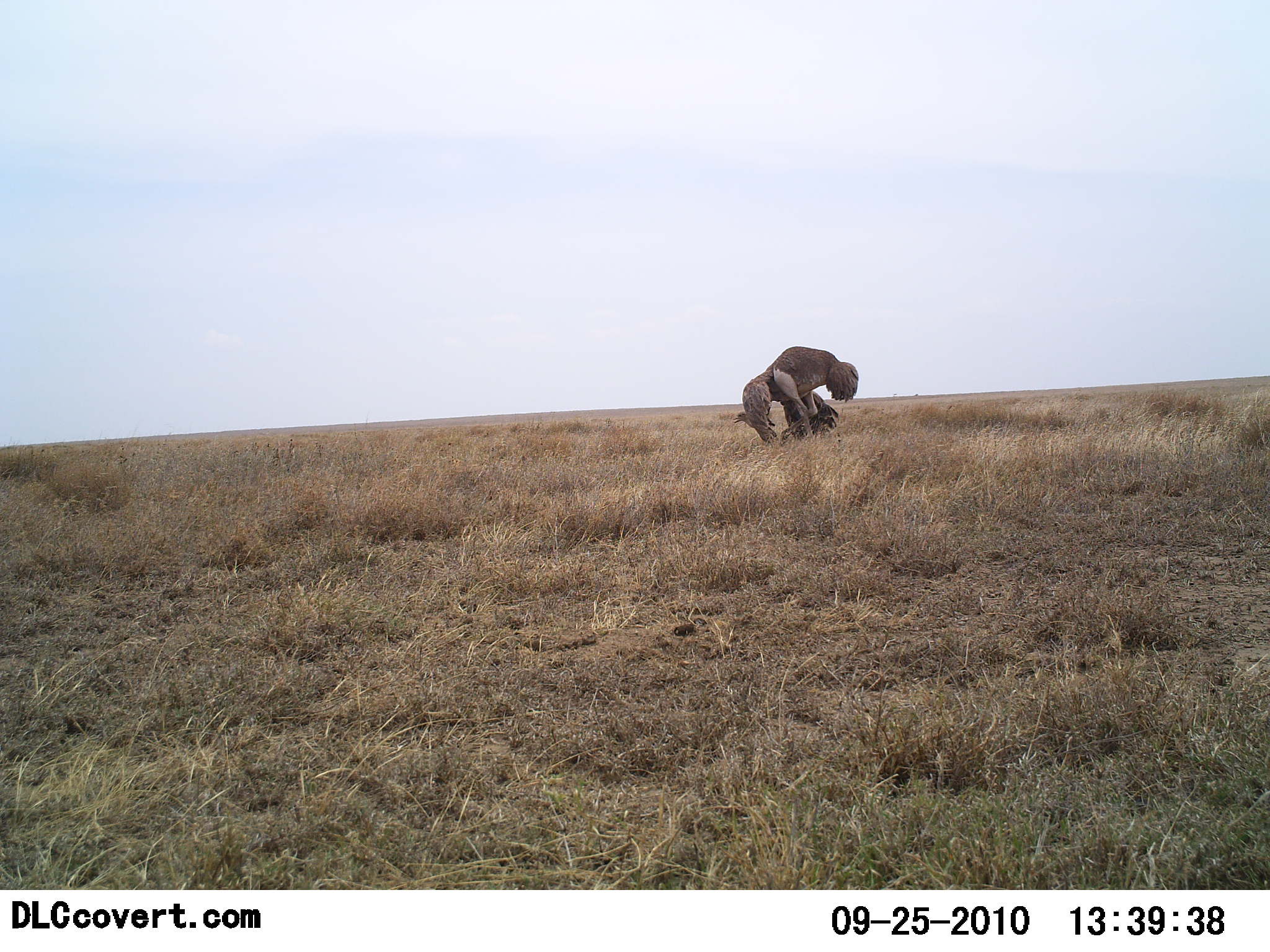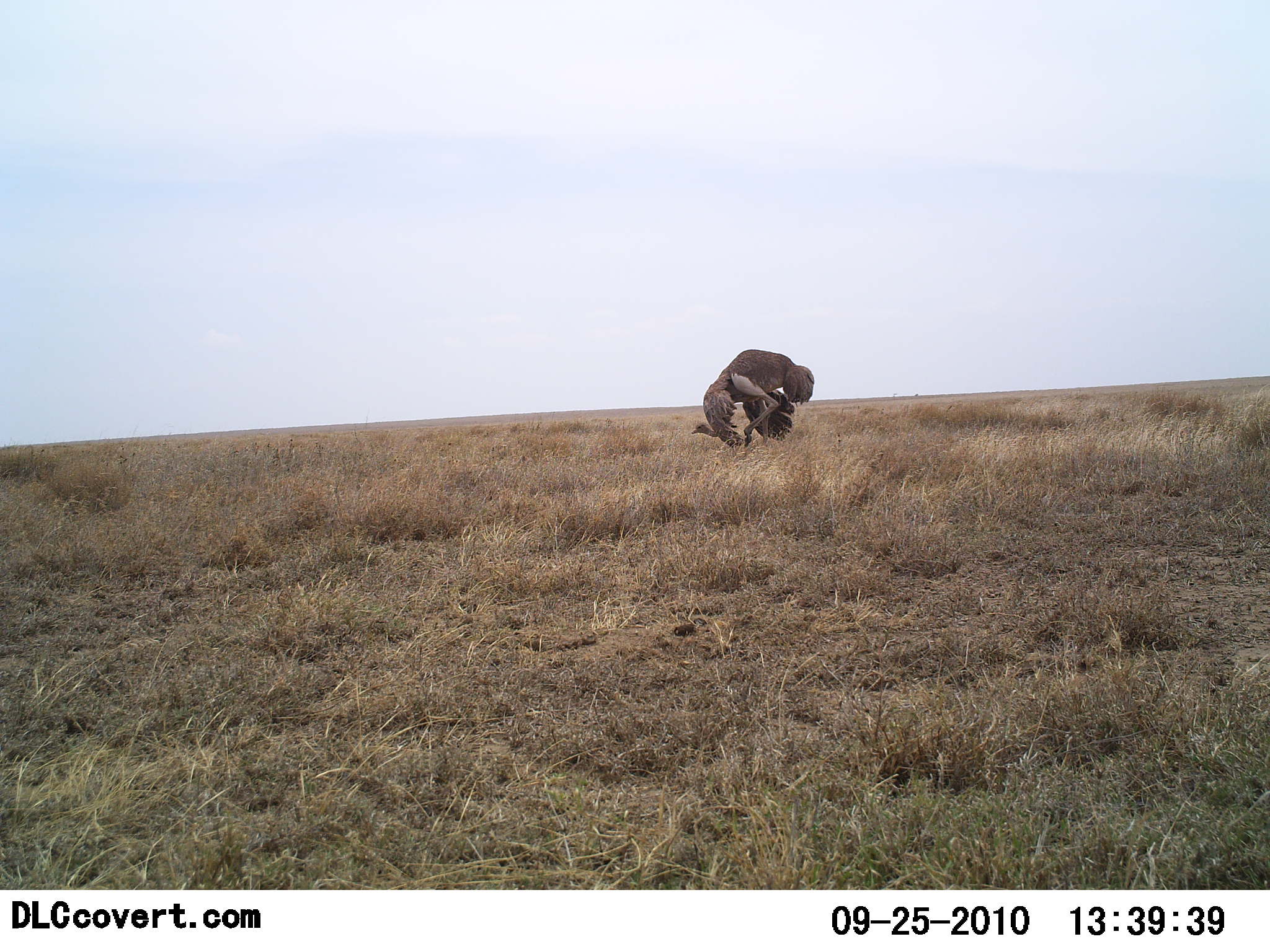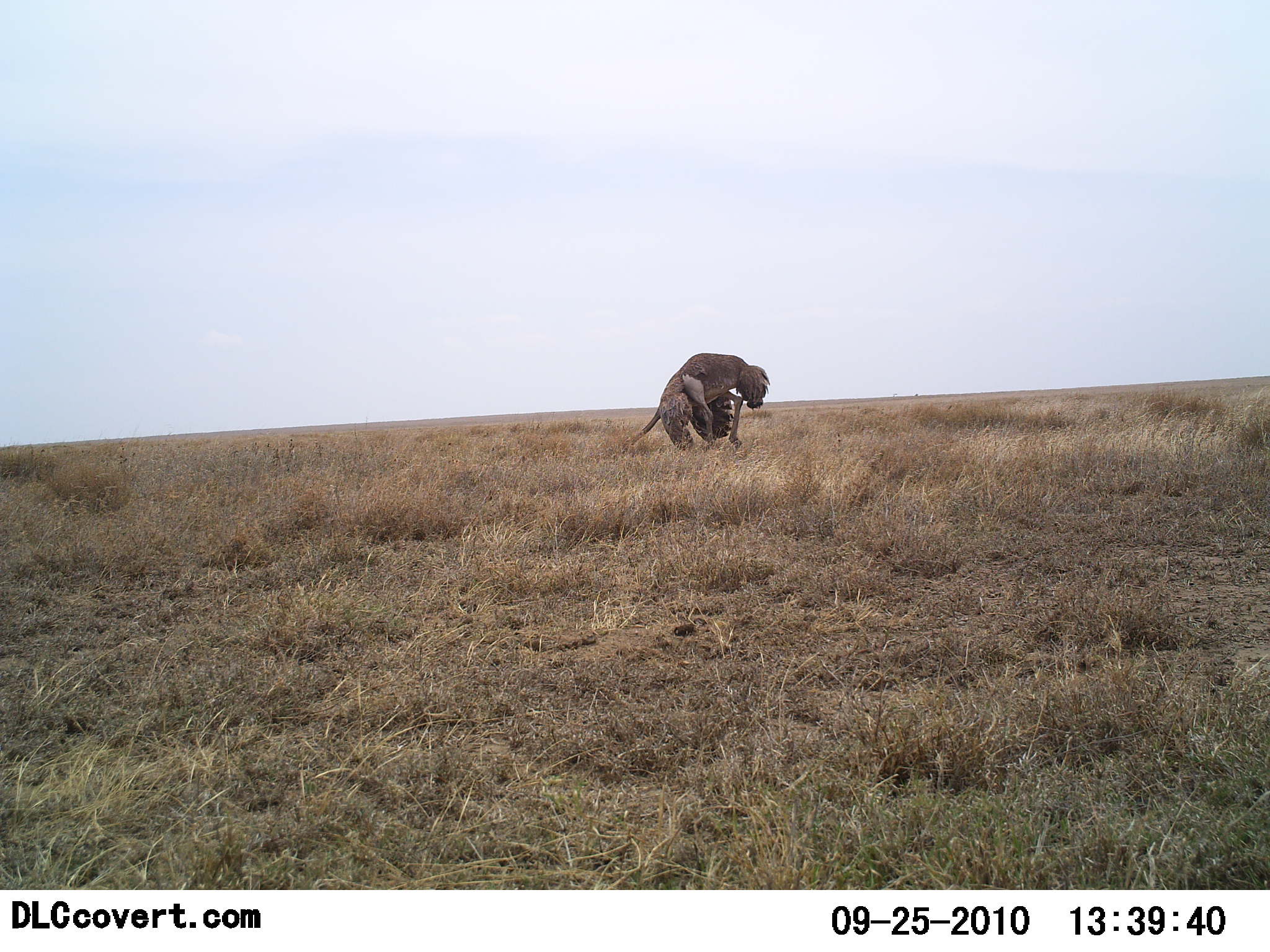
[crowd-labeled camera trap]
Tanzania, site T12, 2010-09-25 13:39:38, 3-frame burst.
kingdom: Animalia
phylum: Chordata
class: Aves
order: Struthioniformes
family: Struthionidae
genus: Struthio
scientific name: Struthio camelus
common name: ostrich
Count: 1.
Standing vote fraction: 10%.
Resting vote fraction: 0%.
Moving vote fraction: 75%.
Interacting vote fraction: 15%.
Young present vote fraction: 0%.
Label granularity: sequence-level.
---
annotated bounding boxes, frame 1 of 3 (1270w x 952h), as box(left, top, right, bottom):
animal: box(732, 346, 859, 447)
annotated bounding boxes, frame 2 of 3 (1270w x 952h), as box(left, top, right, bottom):
animal: box(689, 348, 815, 453)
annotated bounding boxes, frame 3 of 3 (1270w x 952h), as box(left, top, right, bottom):
animal: box(626, 353, 770, 461)